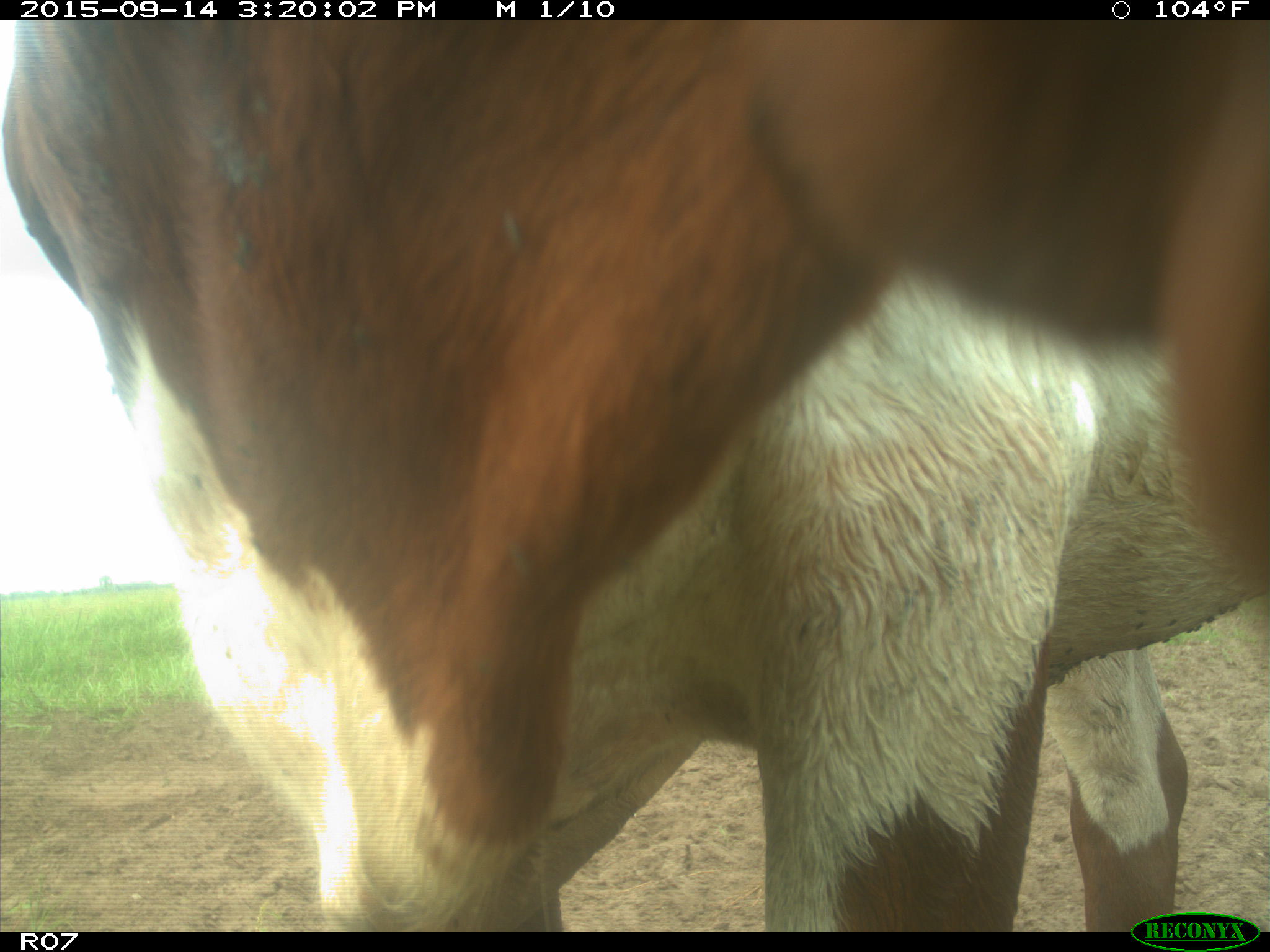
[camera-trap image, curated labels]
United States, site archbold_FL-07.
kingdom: Animalia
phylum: Chordata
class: Mammalia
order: Artiodactyla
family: Bovidae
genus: Bos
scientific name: Bos taurus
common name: domestic cow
Bos taurus (domestic cow).